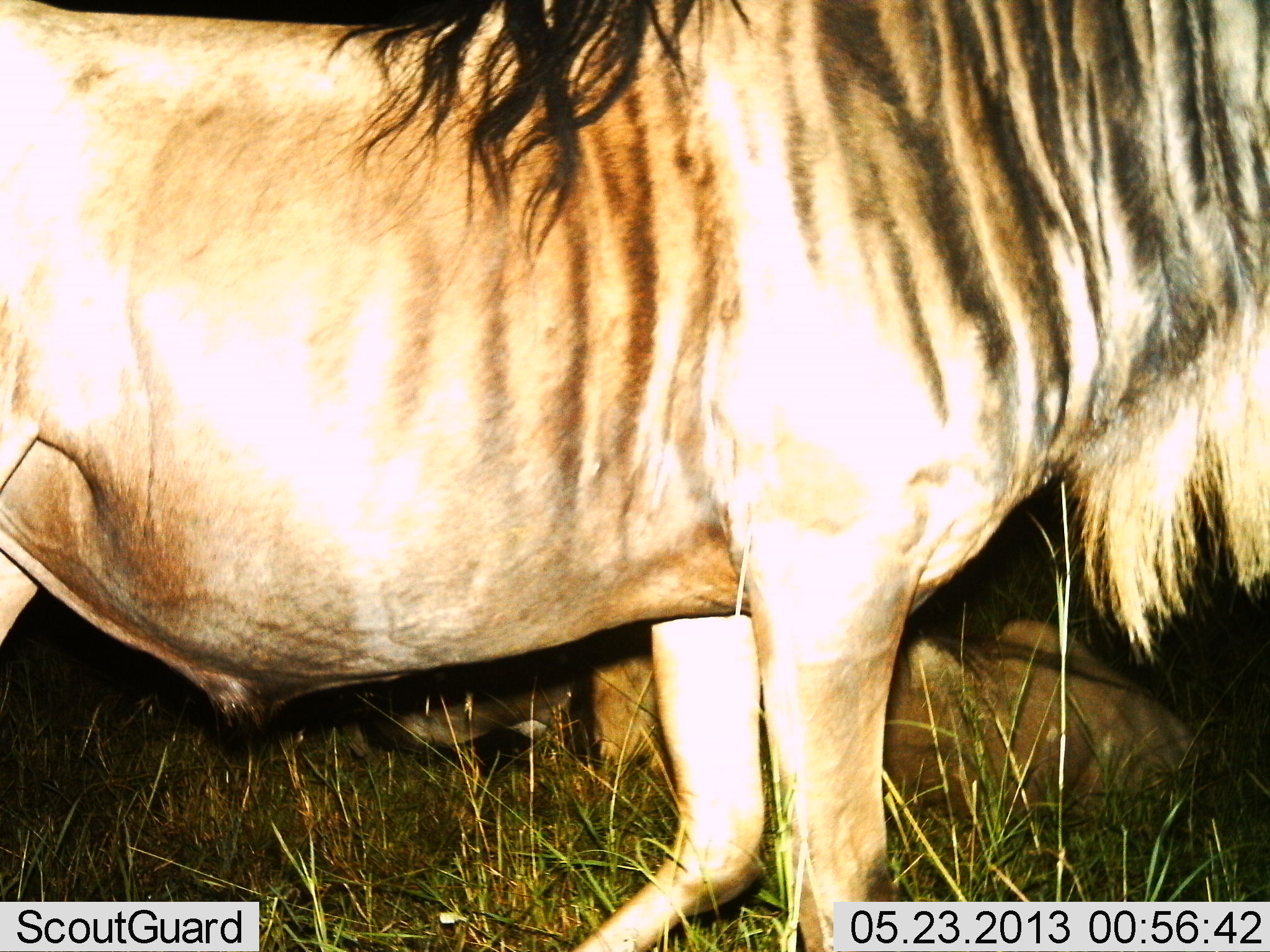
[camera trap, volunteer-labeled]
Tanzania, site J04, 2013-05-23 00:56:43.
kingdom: Animalia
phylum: Chordata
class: Mammalia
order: Artiodactyla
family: Bovidae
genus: Connochaetes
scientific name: Connochaetes taurinus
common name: blue wildebeest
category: wildebeest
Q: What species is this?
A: Wildebeest (blue wildebeest) (Connochaetes taurinus).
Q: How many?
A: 2.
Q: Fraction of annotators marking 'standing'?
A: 90%.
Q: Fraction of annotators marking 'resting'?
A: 70%.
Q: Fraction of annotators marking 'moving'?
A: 0%.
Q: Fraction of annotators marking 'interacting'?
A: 0%.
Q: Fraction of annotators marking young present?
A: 0%.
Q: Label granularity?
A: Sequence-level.